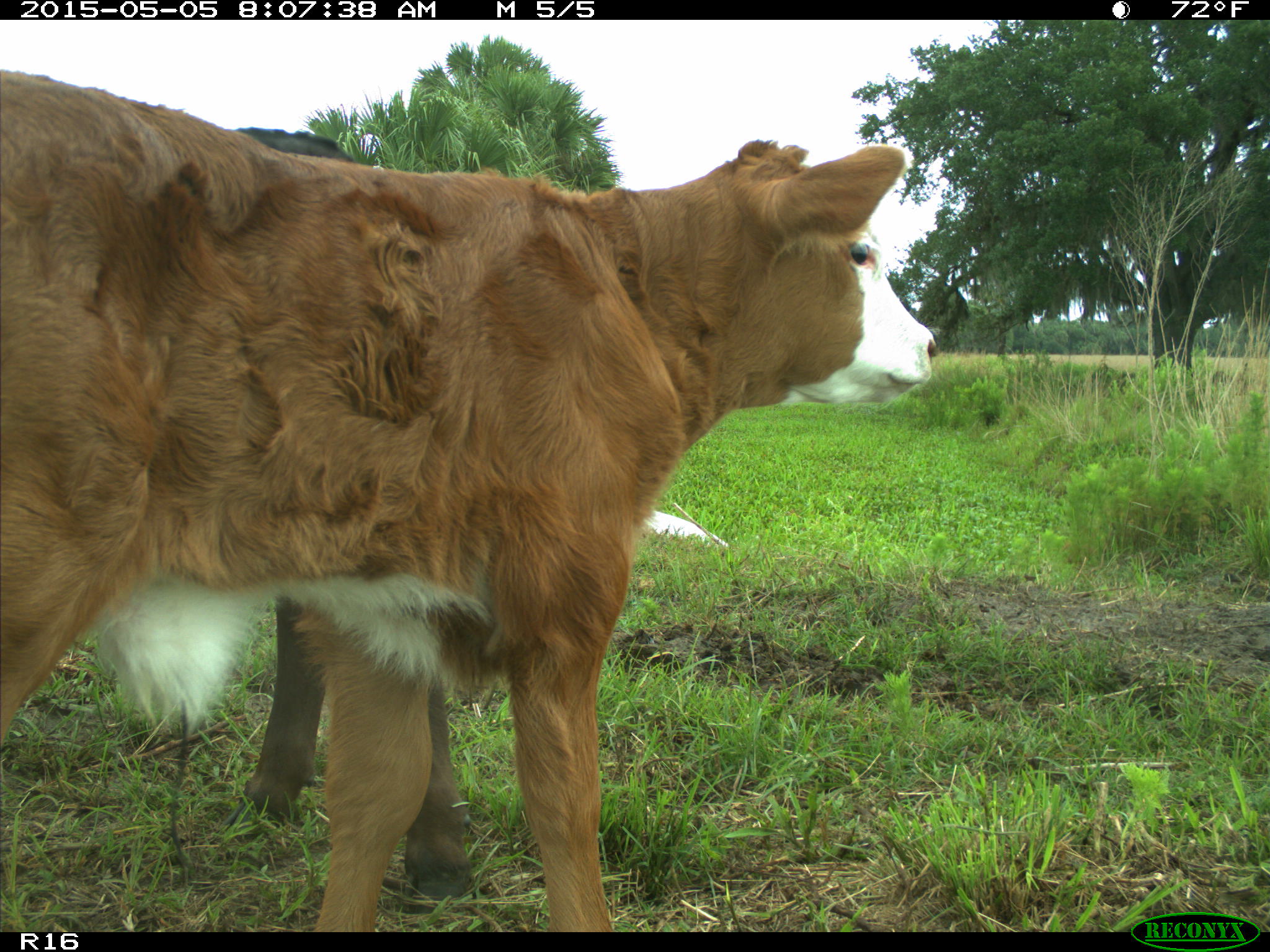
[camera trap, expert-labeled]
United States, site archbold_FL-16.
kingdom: Animalia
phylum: Chordata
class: Mammalia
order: Artiodactyla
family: Bovidae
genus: Bos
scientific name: Bos taurus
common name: domestic cow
Bos taurus (domestic cow).